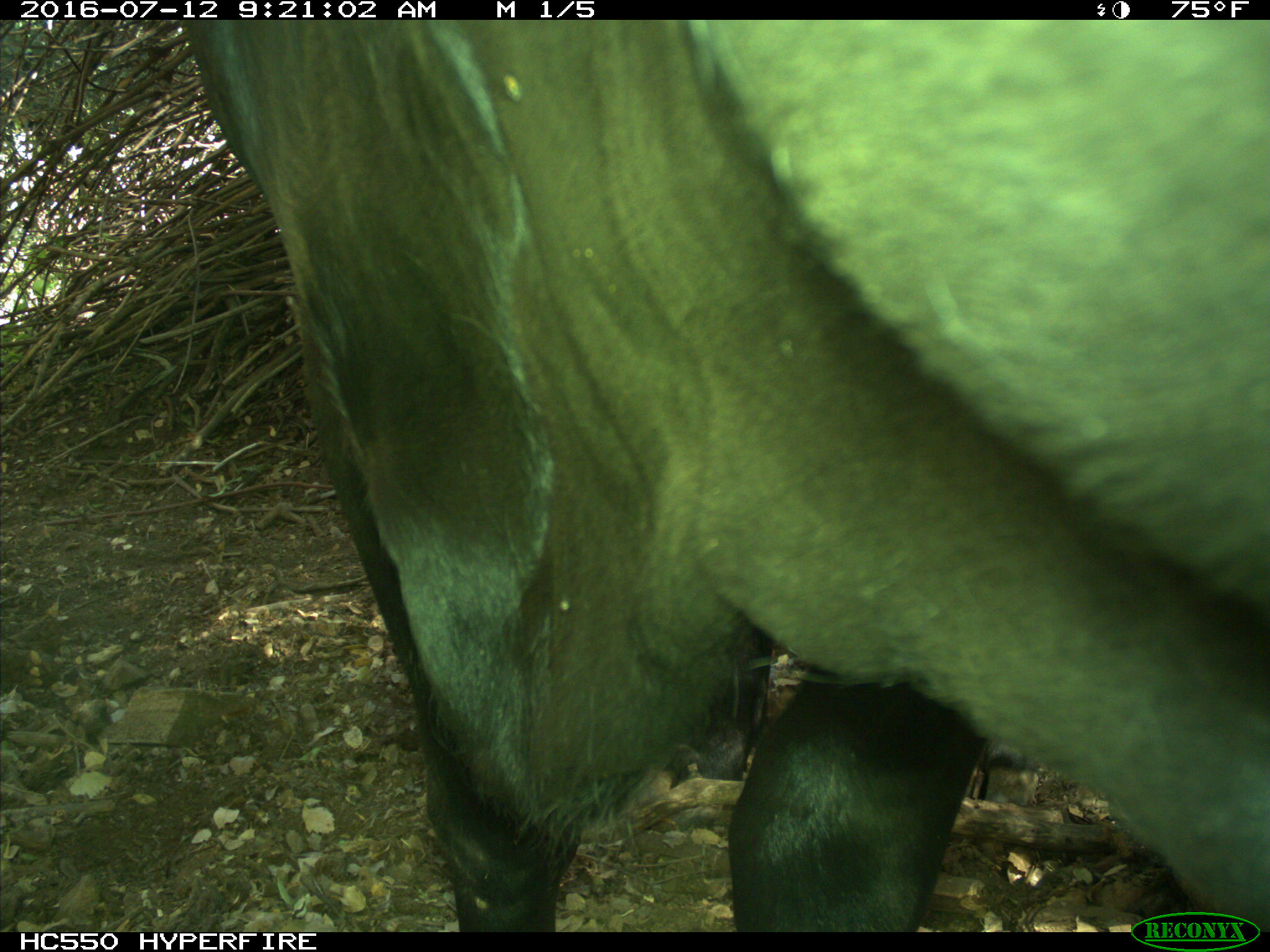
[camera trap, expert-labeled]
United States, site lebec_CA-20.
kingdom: Animalia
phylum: Chordata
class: Mammalia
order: Artiodactyla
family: Bovidae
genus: Bos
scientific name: Bos taurus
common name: domestic cow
Bos taurus (domestic cow).